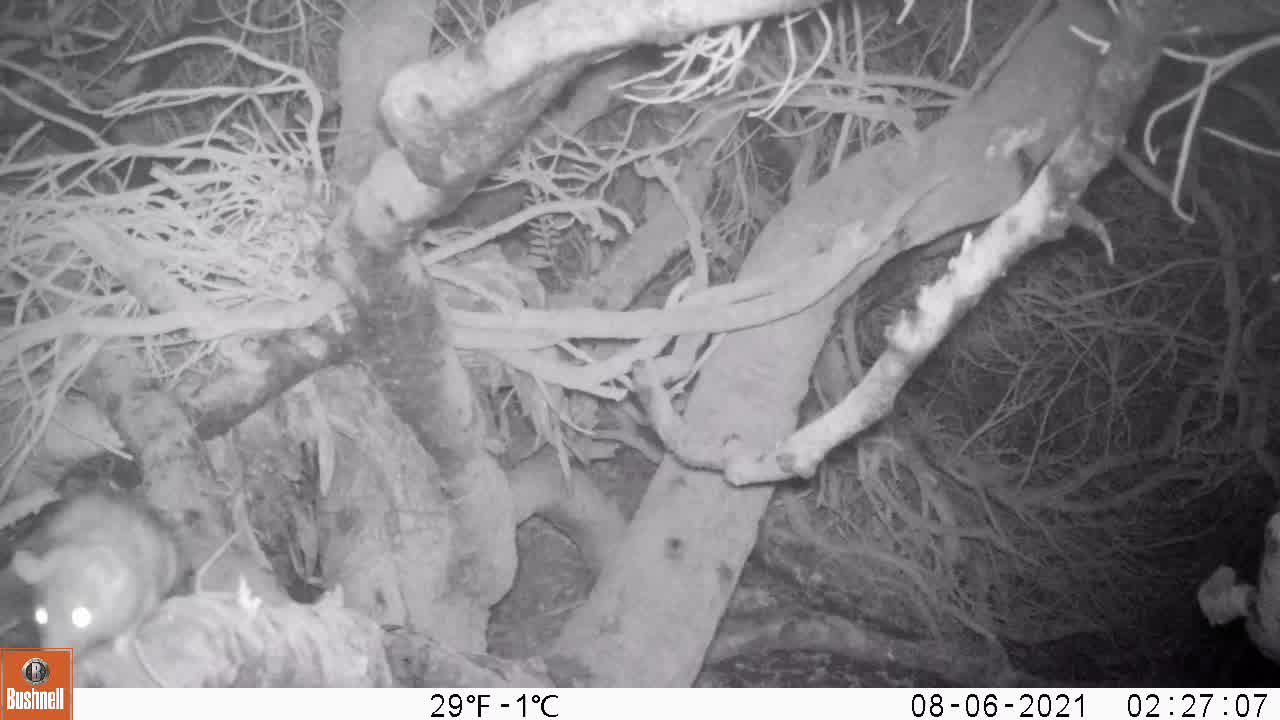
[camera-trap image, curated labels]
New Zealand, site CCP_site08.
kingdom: Animalia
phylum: Chordata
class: Mammalia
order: Rodentia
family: Muridae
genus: Rattus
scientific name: Rattus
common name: rat